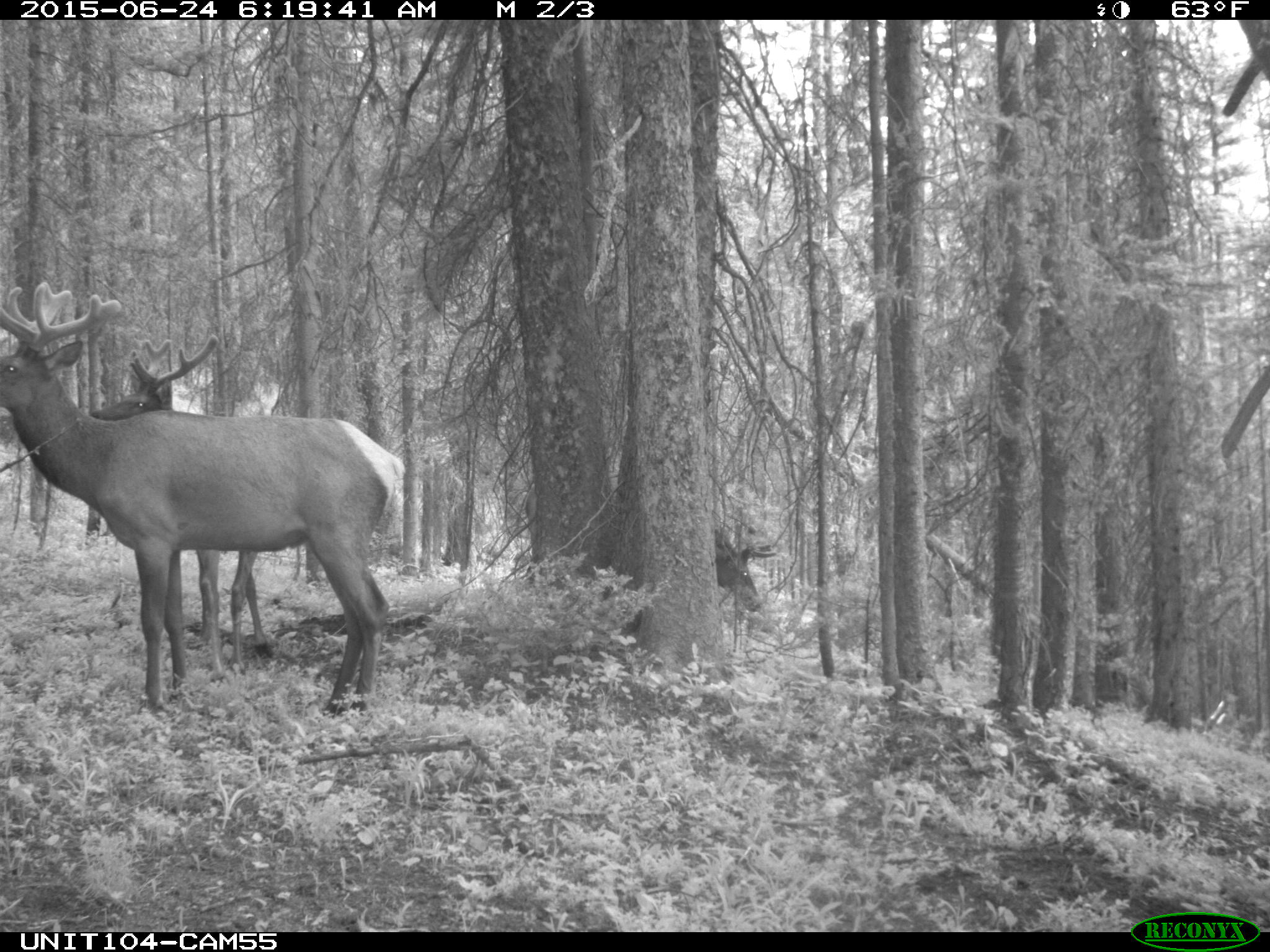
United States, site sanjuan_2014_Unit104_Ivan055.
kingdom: Animalia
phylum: Chordata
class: Mammalia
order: Artiodactyla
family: Cervidae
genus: Cervus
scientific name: Cervus elaphus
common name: red deer